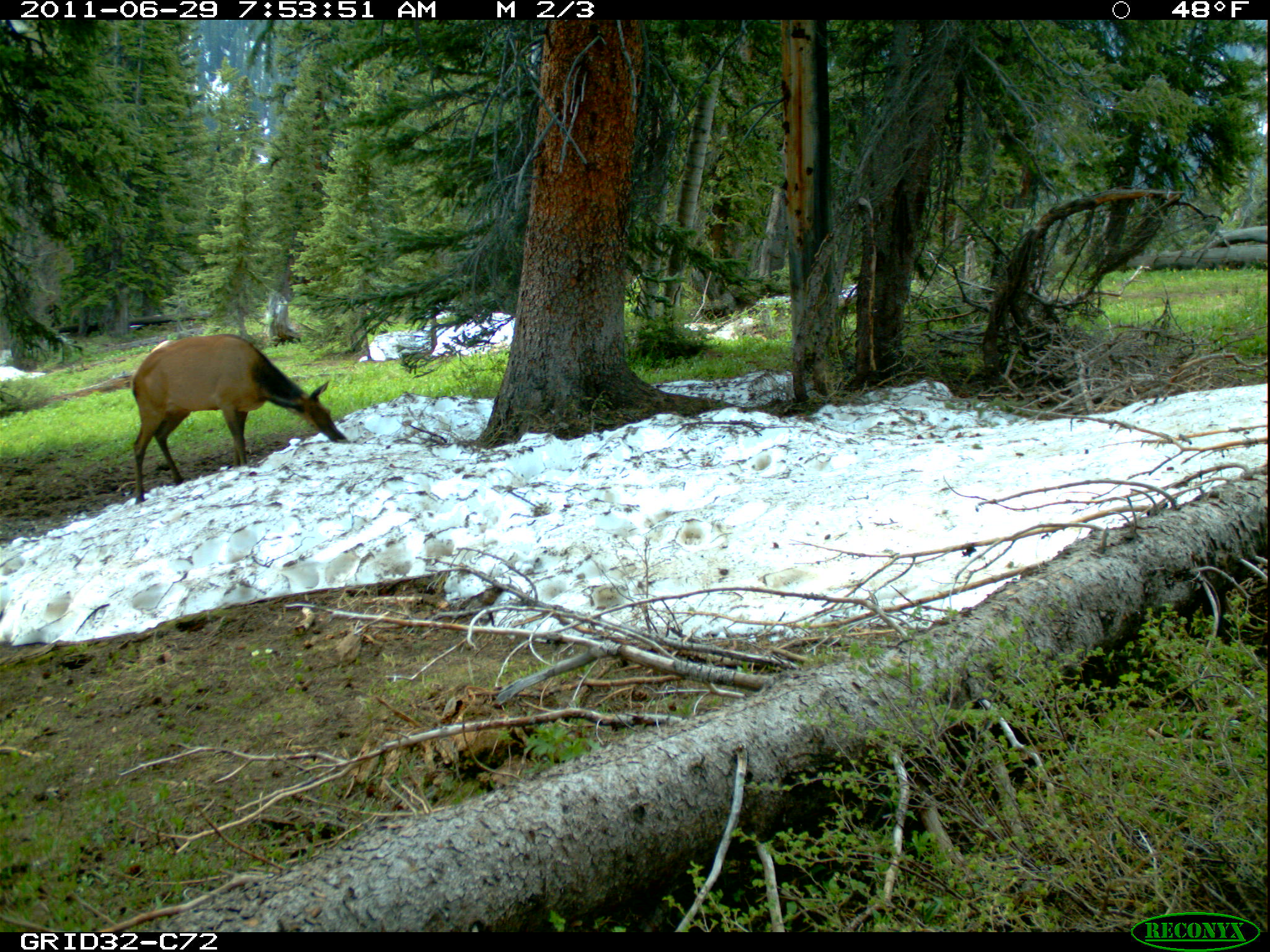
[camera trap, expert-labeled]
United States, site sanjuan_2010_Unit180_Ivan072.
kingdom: Animalia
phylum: Chordata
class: Mammalia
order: Artiodactyla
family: Cervidae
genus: Cervus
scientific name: Cervus elaphus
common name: red deer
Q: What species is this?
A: Cervus elaphus (red deer).